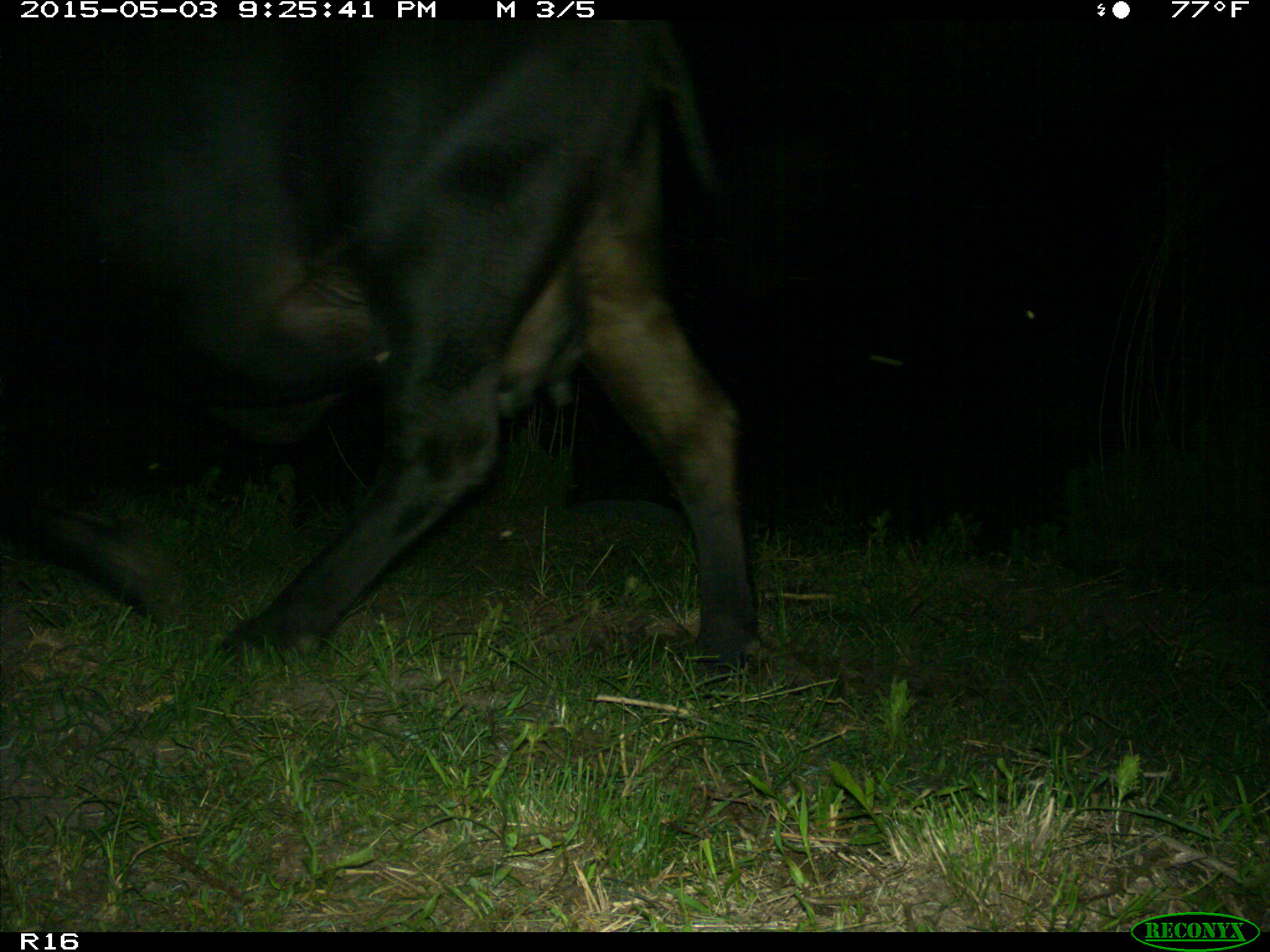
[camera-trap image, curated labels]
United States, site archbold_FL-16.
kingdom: Animalia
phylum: Chordata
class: Mammalia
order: Artiodactyla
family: Bovidae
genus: Bos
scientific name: Bos taurus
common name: domestic cow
Bos taurus (domestic cow).